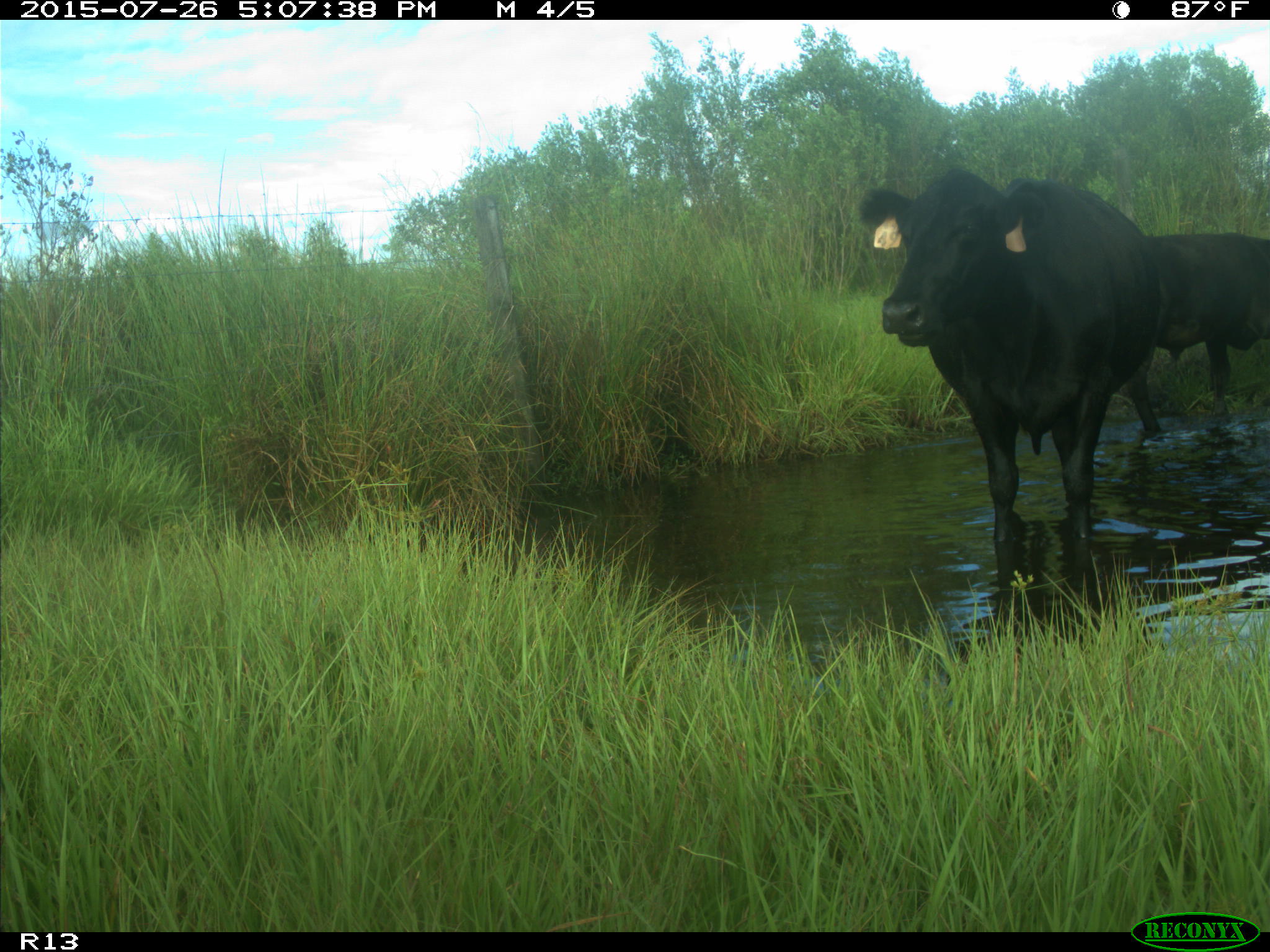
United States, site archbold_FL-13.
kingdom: Animalia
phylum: Chordata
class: Mammalia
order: Artiodactyla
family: Bovidae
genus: Bos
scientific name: Bos taurus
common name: domestic cow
Bos taurus (domestic cow).